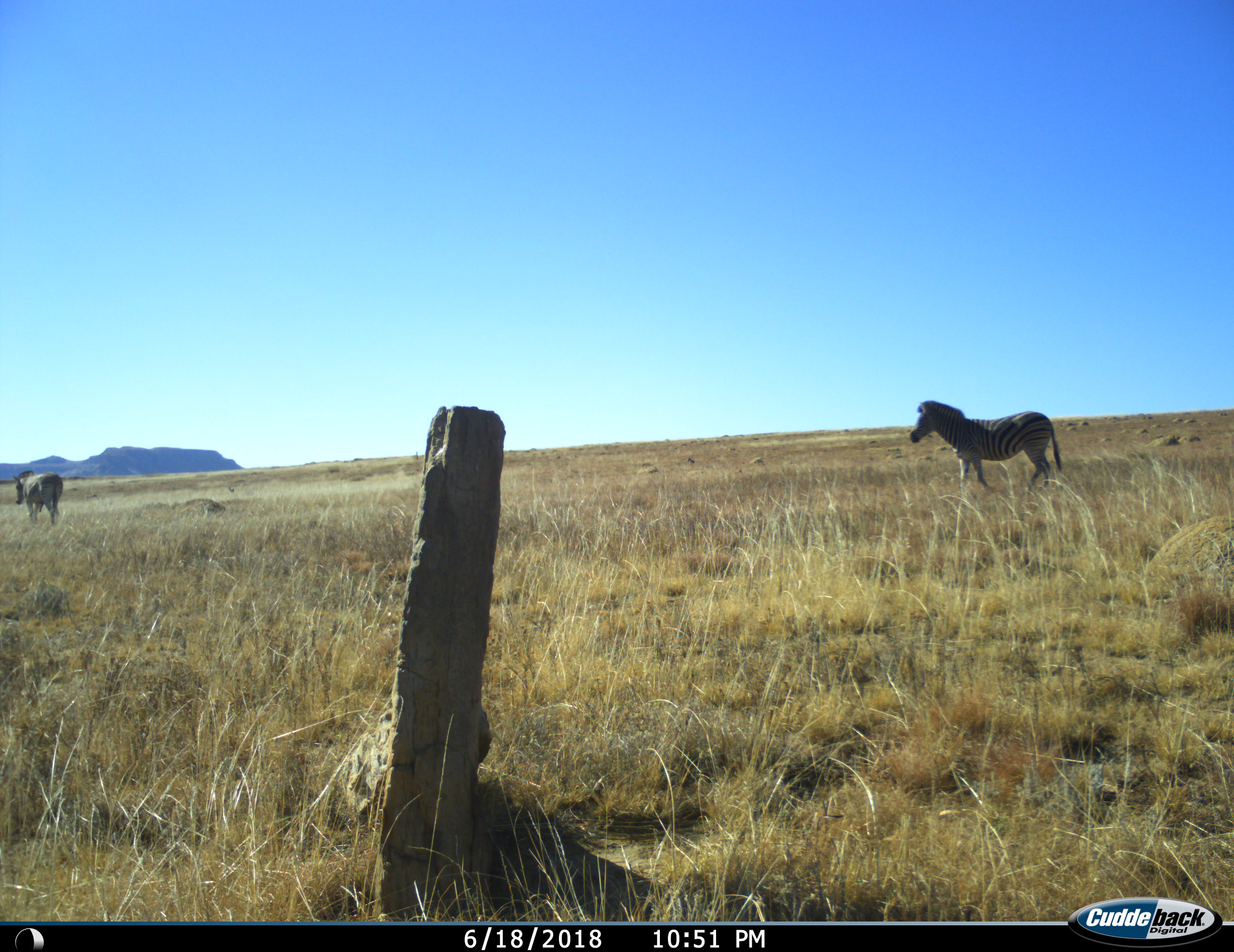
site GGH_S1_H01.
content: unidentified animal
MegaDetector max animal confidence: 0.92